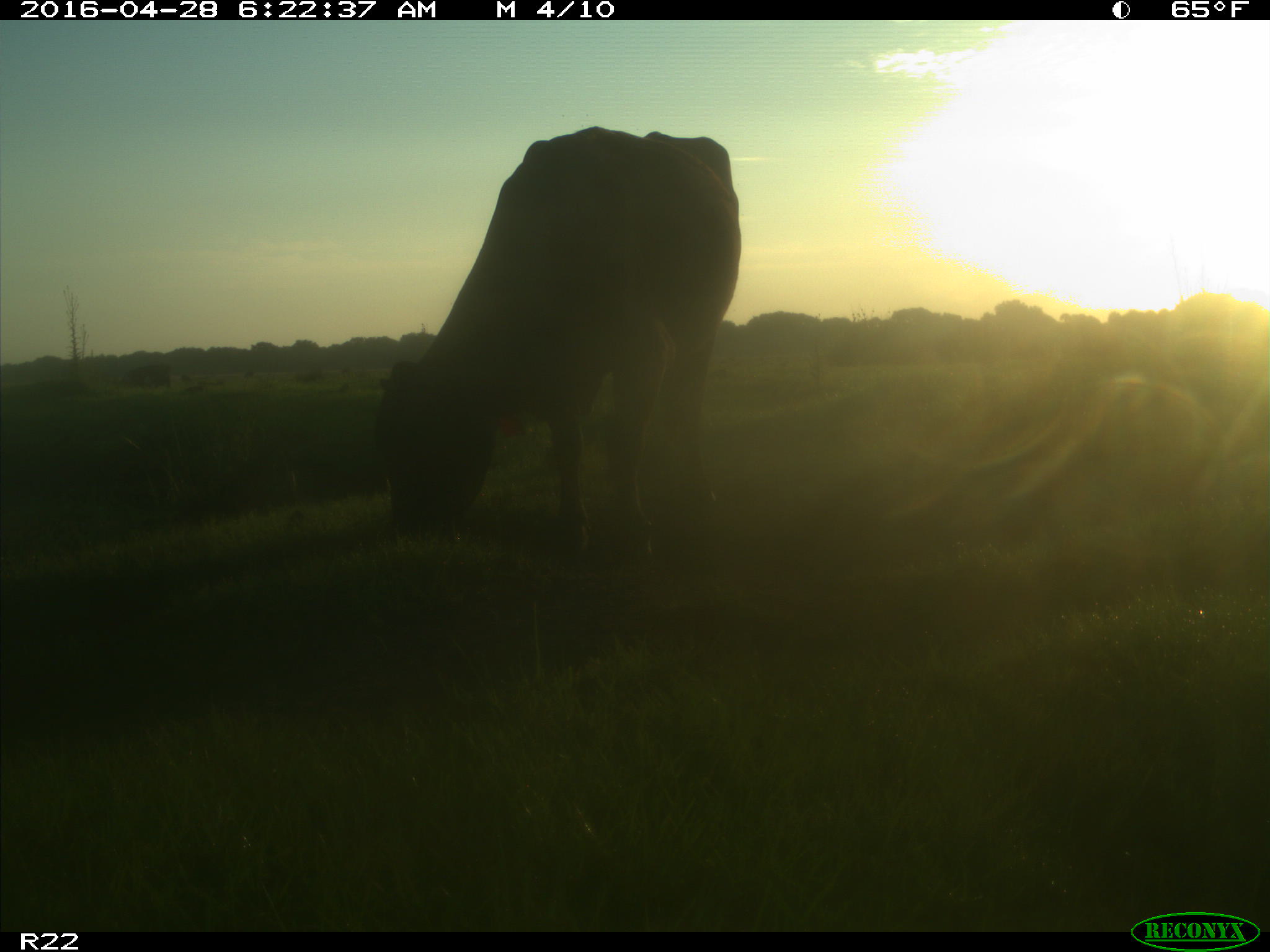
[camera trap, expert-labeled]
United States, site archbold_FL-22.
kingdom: Animalia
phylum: Chordata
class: Mammalia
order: Artiodactyla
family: Bovidae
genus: Bos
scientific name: Bos taurus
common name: domestic cow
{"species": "Bos taurus (domestic cow)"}